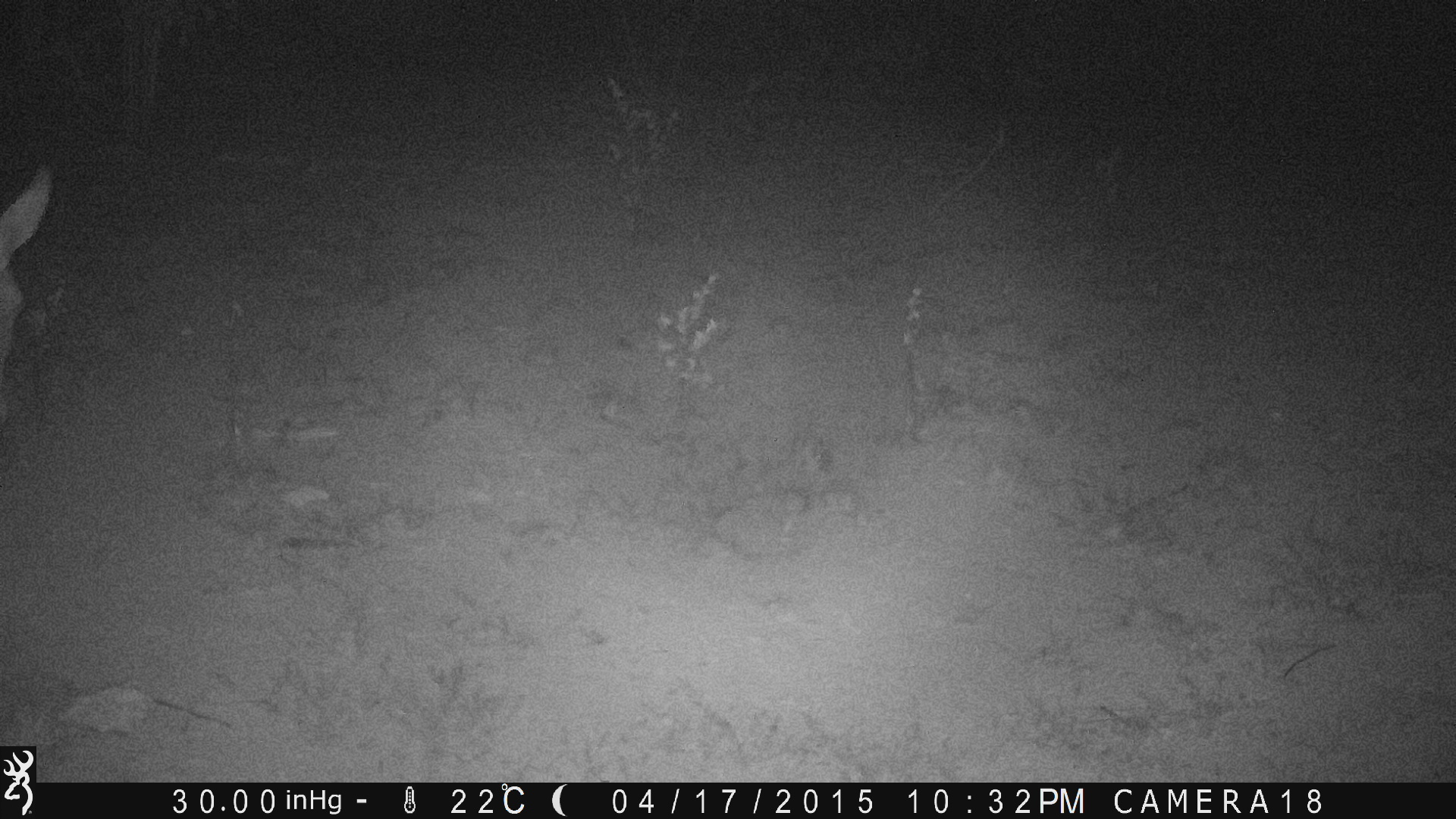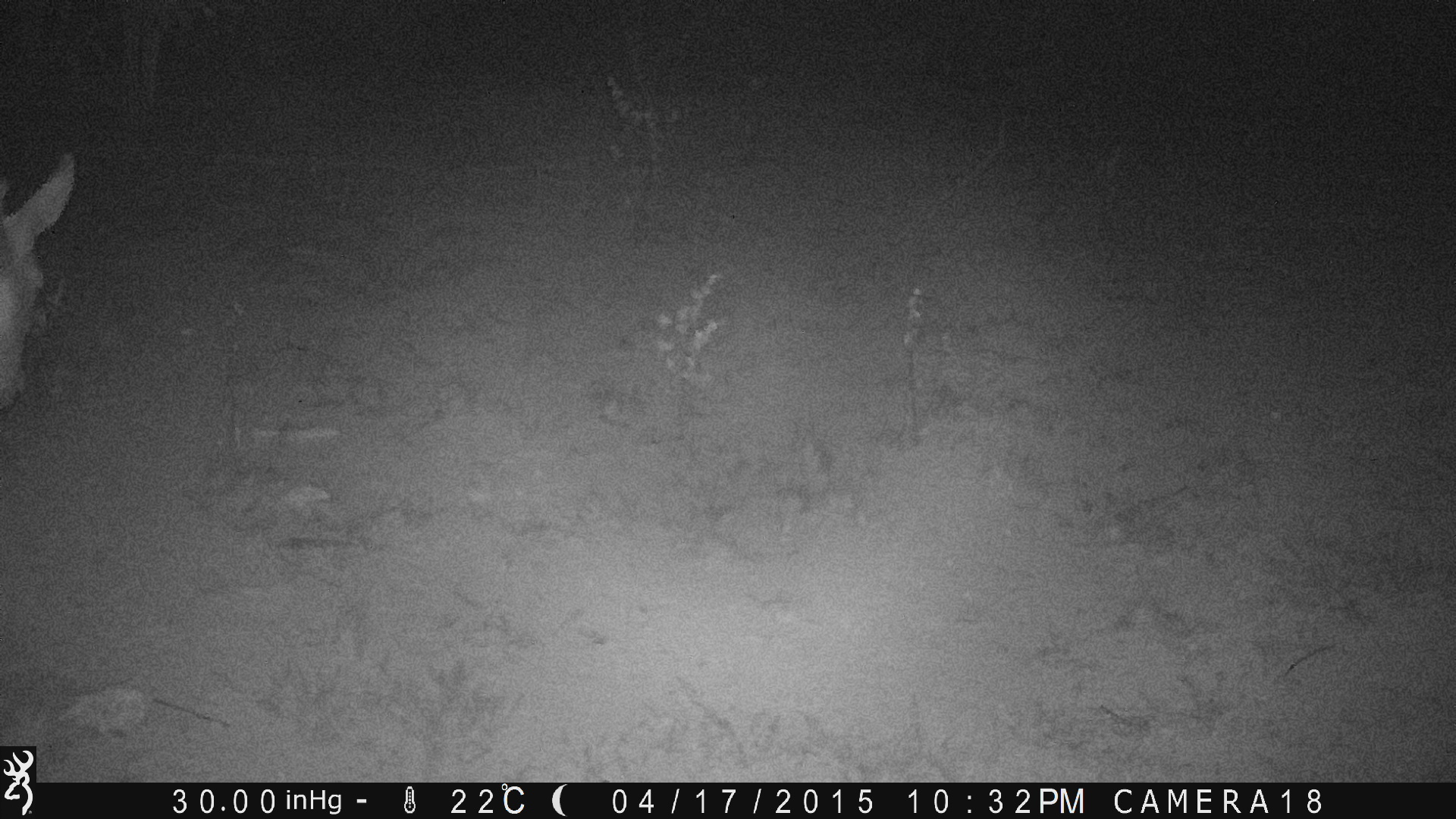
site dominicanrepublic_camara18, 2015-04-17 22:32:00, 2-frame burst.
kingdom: Animalia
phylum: Chordata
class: Mammalia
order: Perissodactyla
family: Equidae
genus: Equus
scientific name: Equus asinus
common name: donkey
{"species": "donkey (Equus asinus)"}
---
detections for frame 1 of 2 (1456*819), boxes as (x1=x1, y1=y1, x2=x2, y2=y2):
donkey: (x1=0, y1=164, x2=52, y2=432)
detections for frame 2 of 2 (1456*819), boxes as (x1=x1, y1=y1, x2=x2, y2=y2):
donkey: (x1=1, y1=149, x2=74, y2=421)